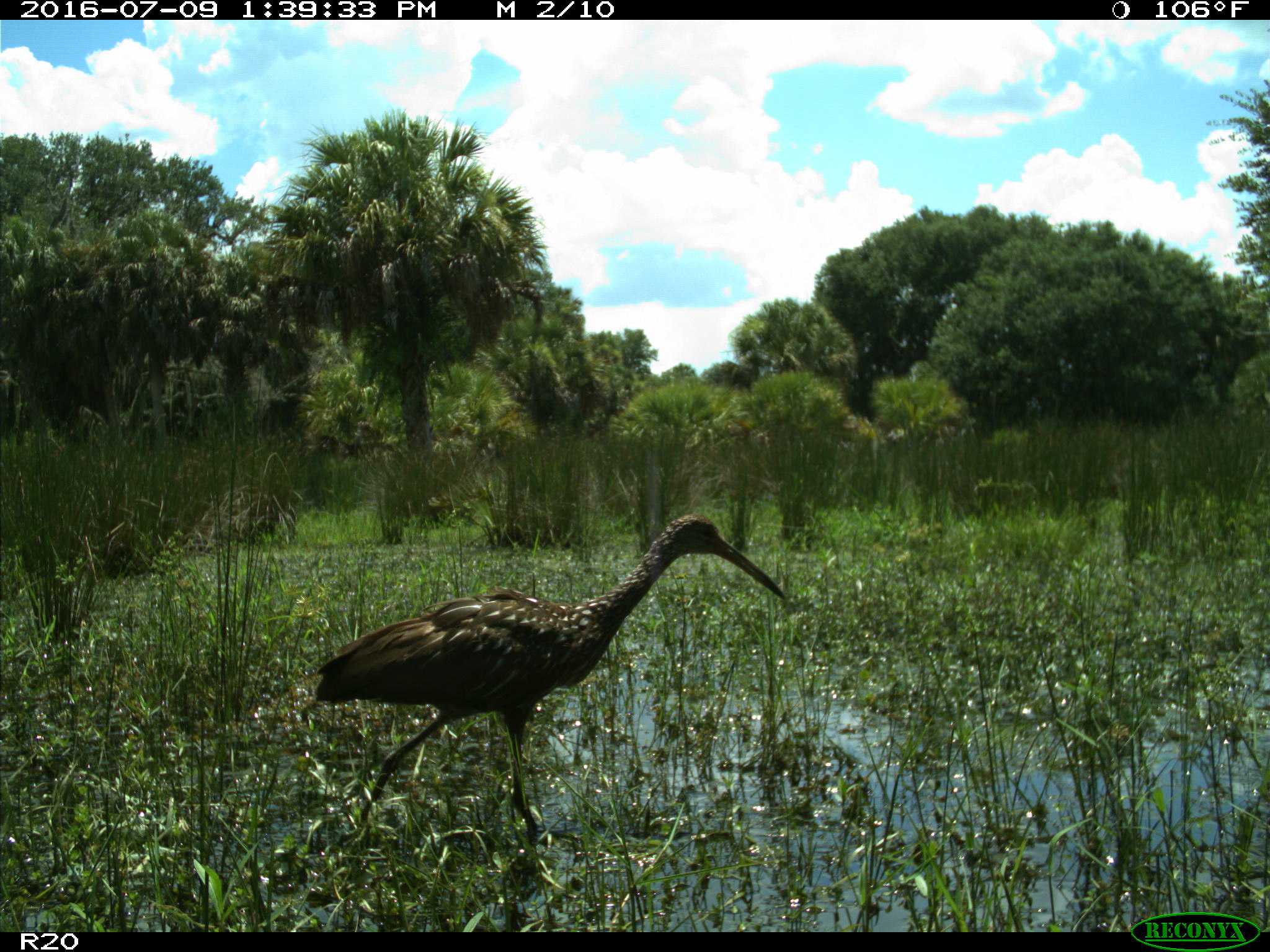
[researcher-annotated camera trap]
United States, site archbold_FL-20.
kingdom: Animalia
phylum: Chordata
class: Aves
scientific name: Aves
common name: birds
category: unidentified bird